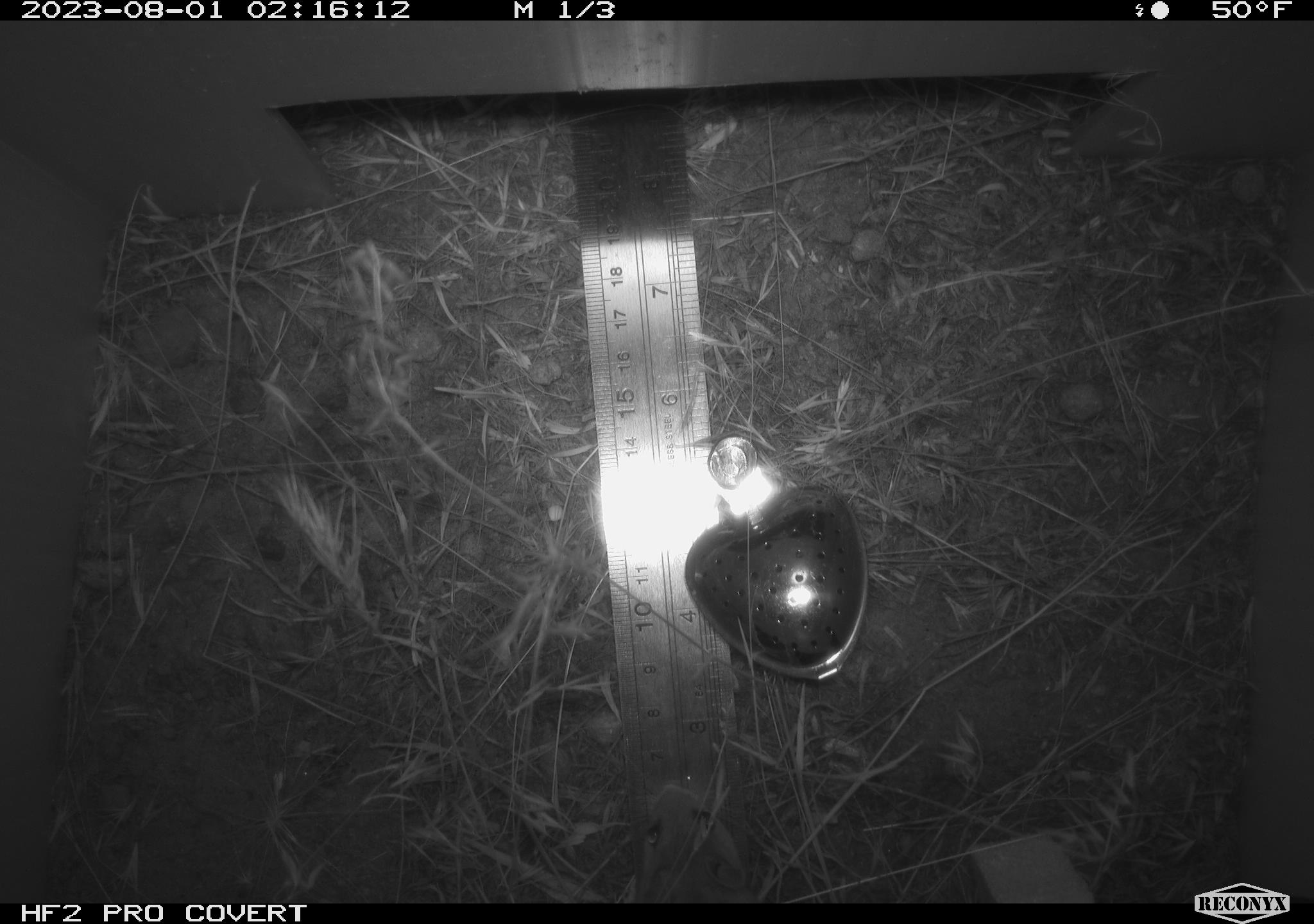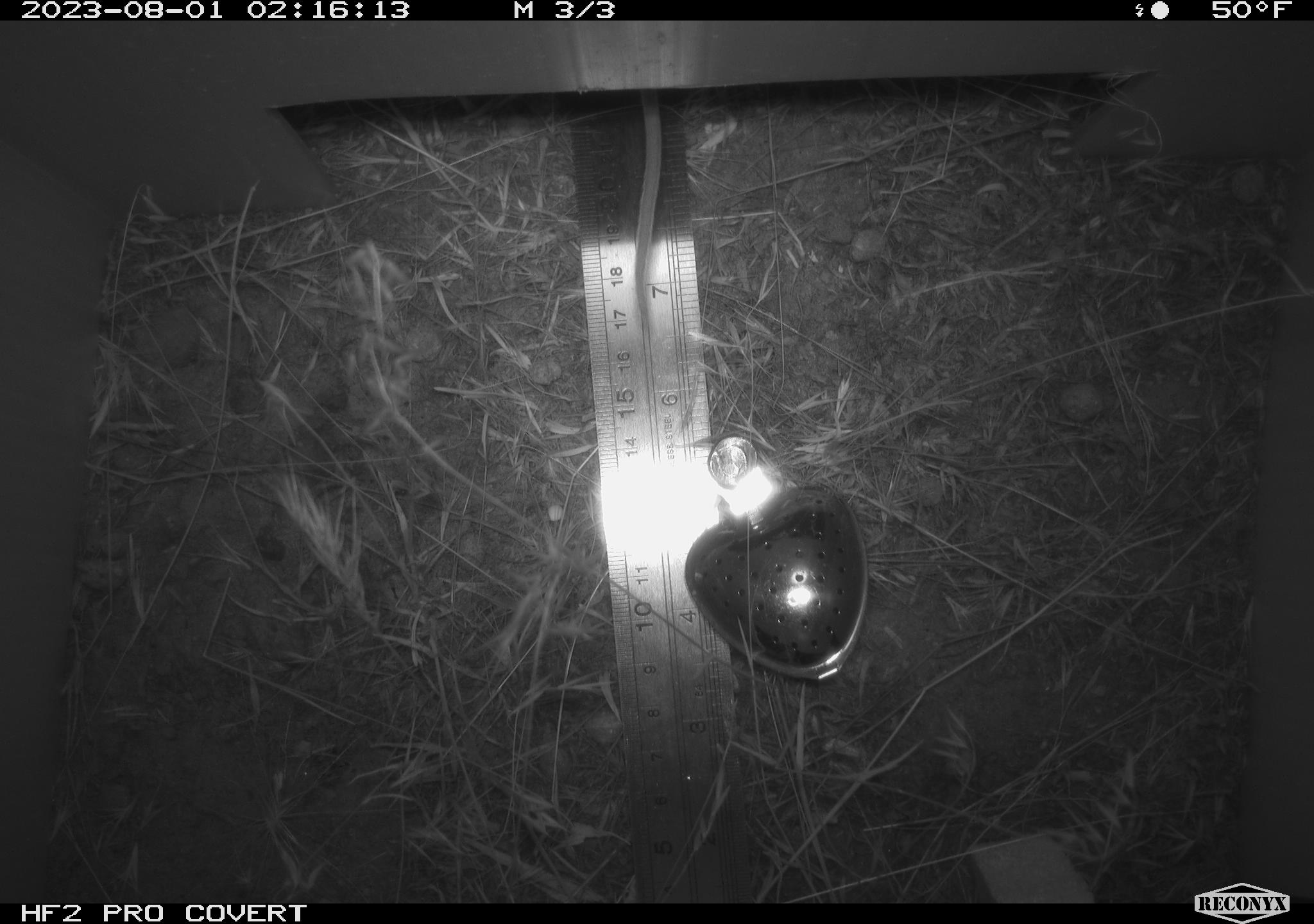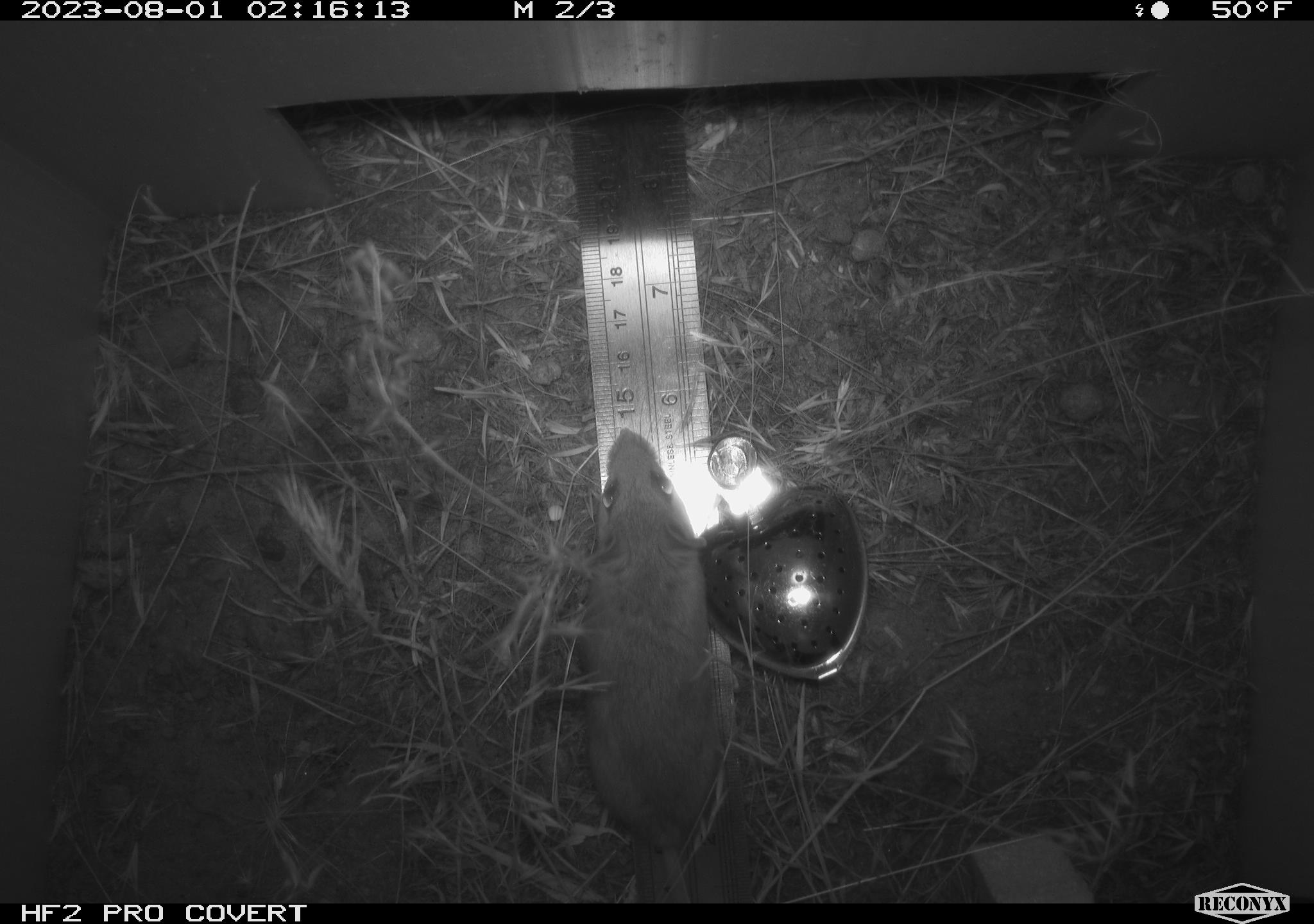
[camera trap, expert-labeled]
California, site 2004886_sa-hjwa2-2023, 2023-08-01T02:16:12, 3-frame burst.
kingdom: Animalia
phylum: Chordata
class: Mammalia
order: Rodentia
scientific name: Rodentia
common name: mouse species